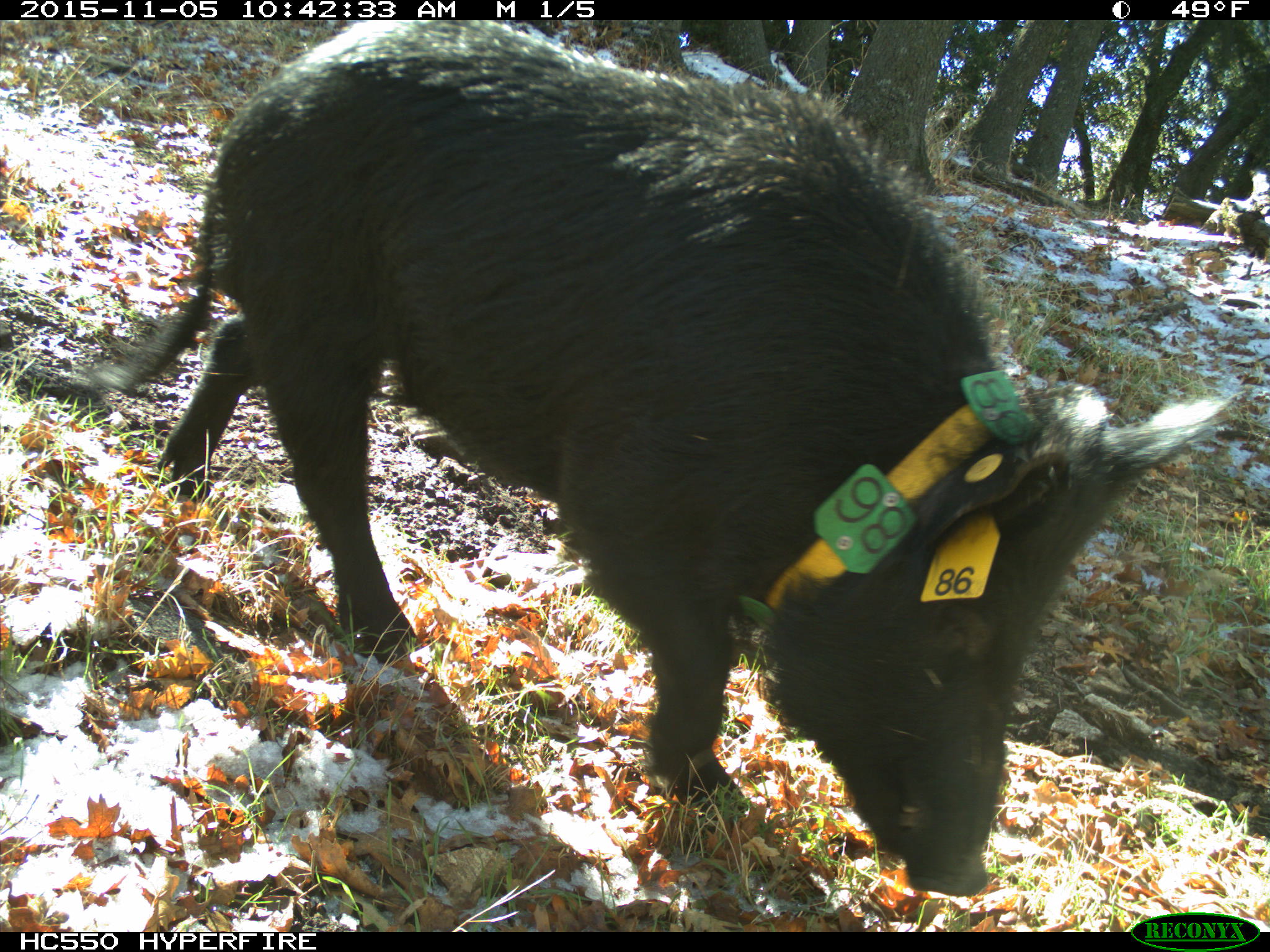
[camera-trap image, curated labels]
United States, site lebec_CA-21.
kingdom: Animalia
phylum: Chordata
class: Mammalia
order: Artiodactyla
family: Suidae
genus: Sus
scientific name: Sus scrofa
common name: wild boar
Sus scrofa (wild boar).